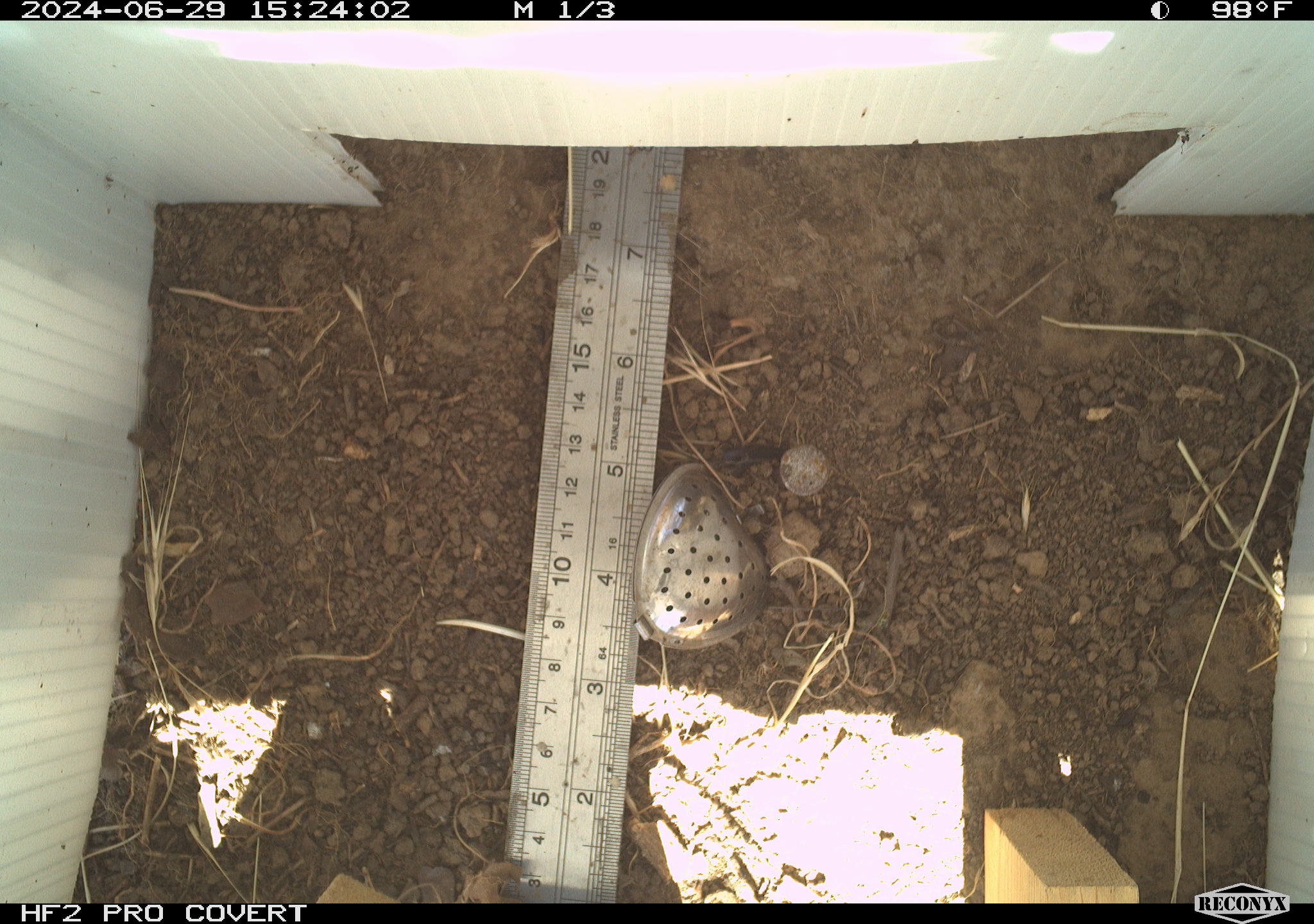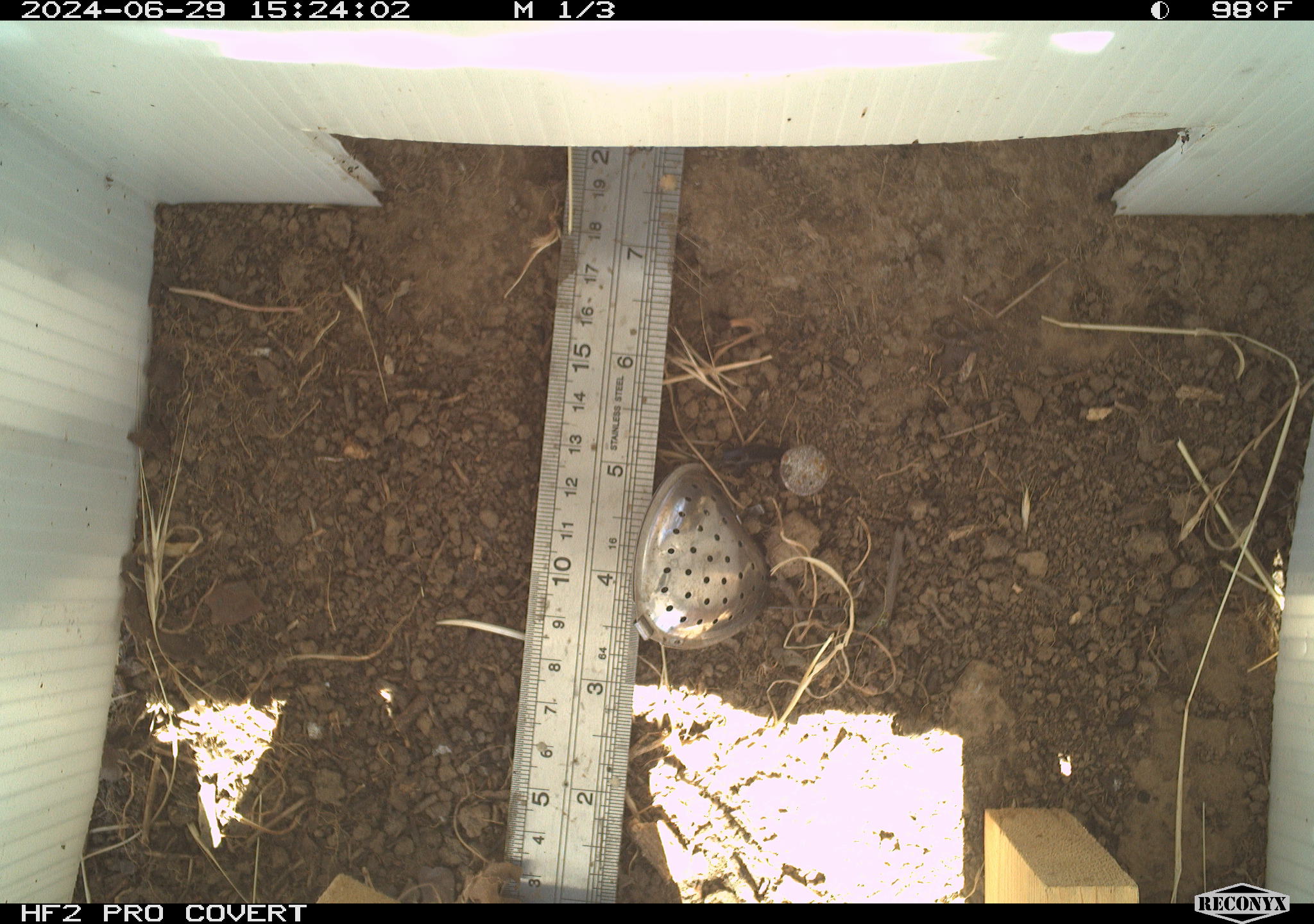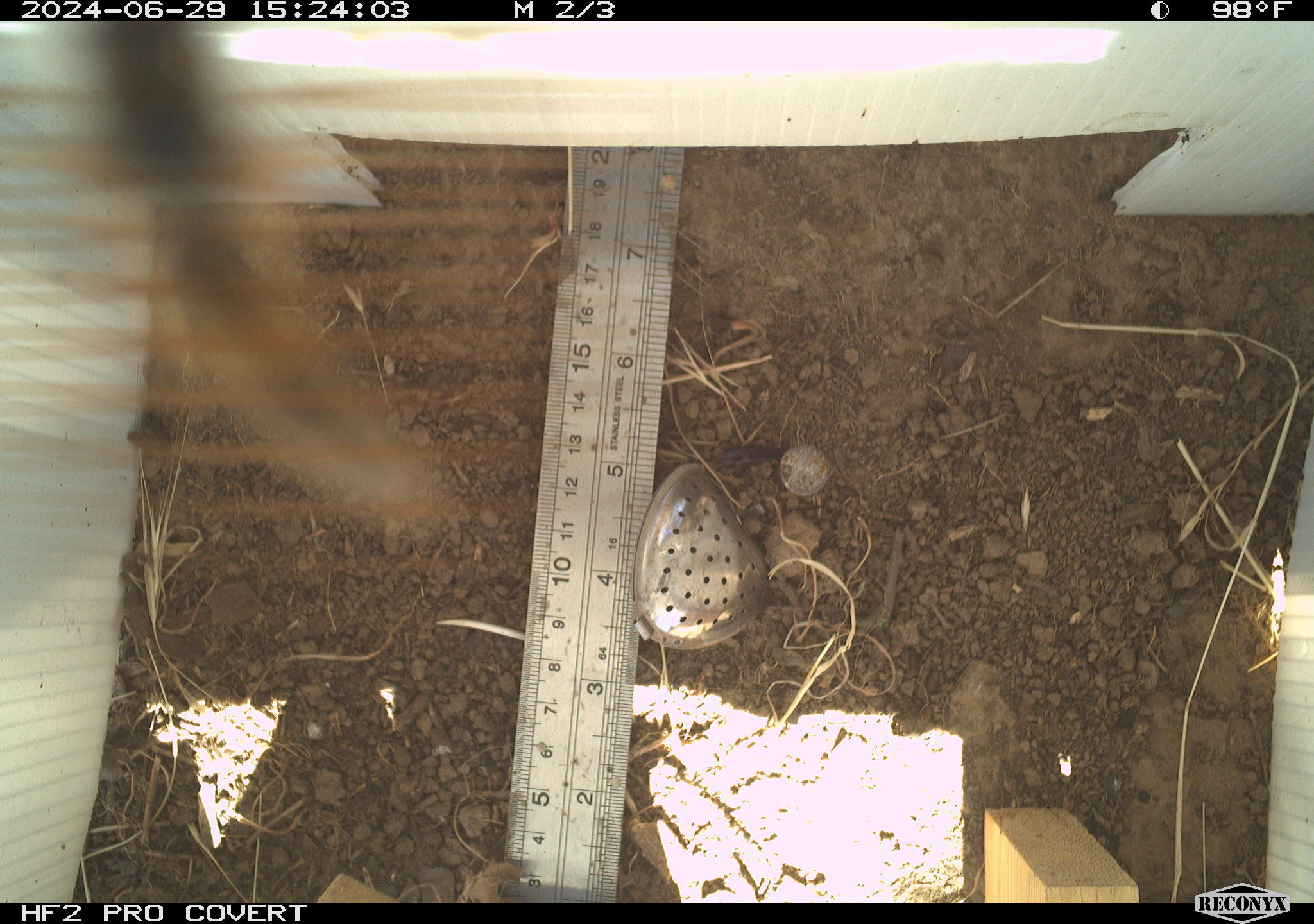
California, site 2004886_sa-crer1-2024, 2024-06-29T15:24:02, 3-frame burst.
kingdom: Animalia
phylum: Arthropoda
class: Insecta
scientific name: Insecta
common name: insect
Insect (Insecta).